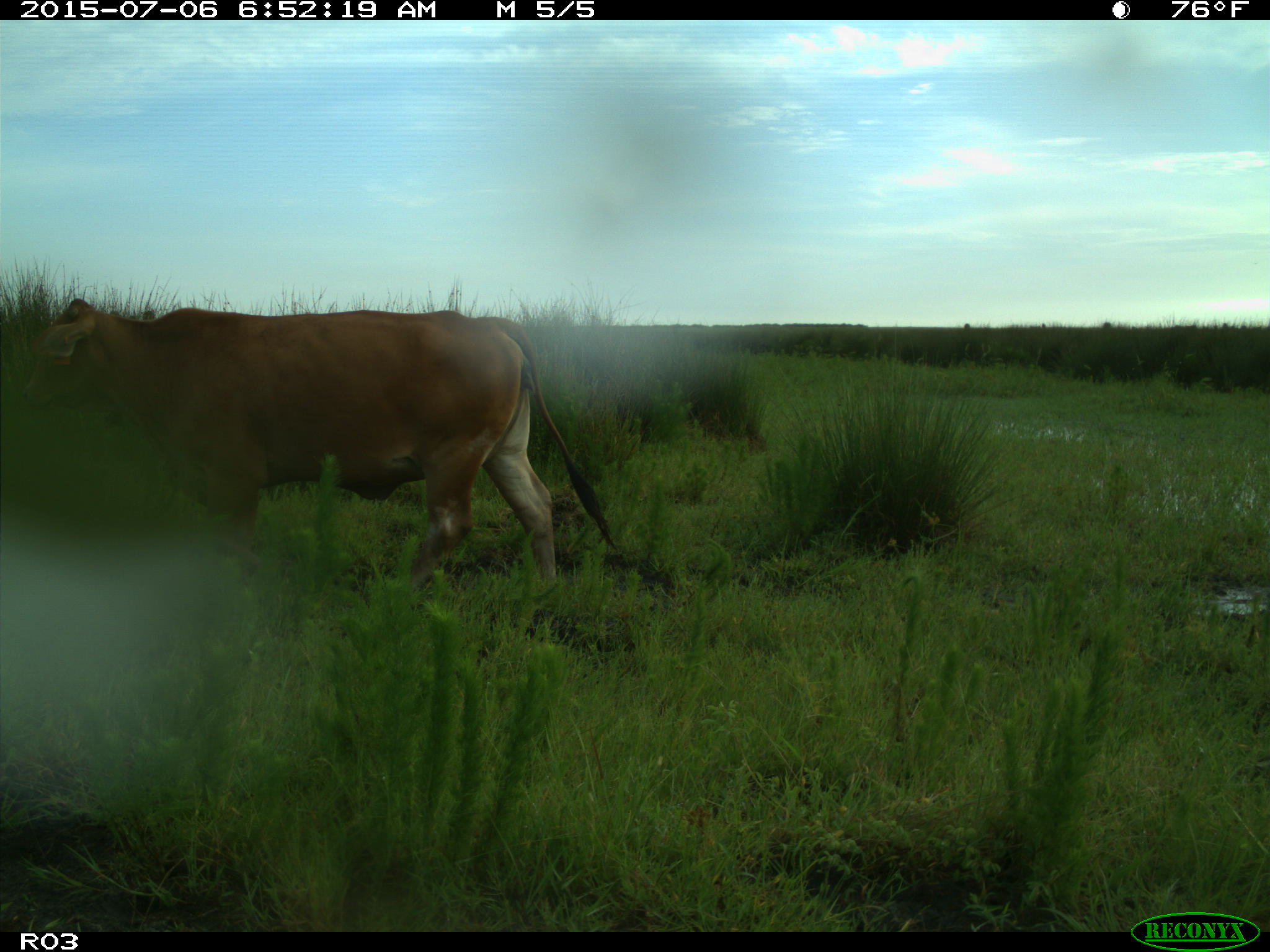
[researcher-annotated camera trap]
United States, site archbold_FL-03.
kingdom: Animalia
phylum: Chordata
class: Mammalia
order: Artiodactyla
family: Bovidae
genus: Bos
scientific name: Bos taurus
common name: domestic cow